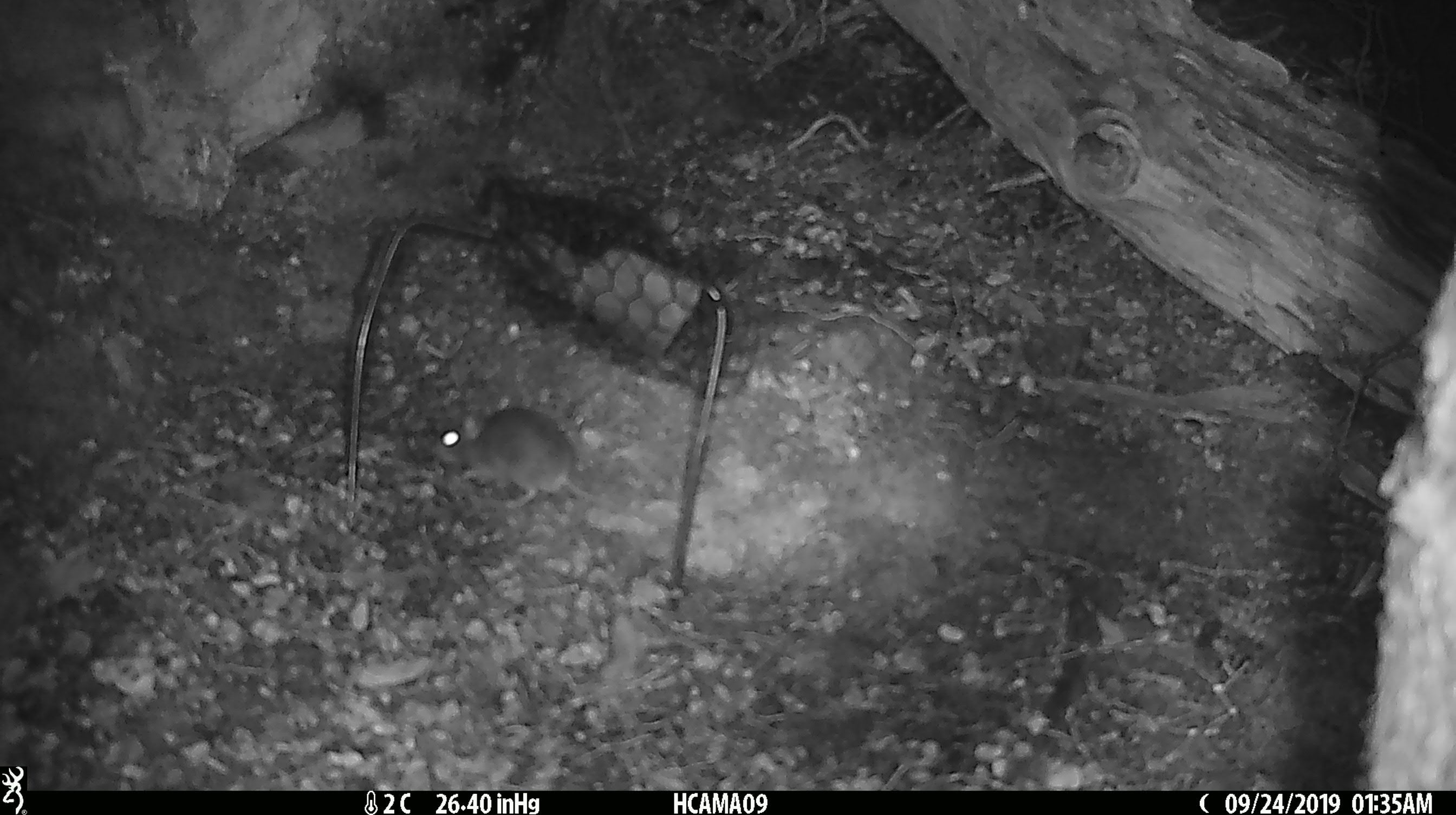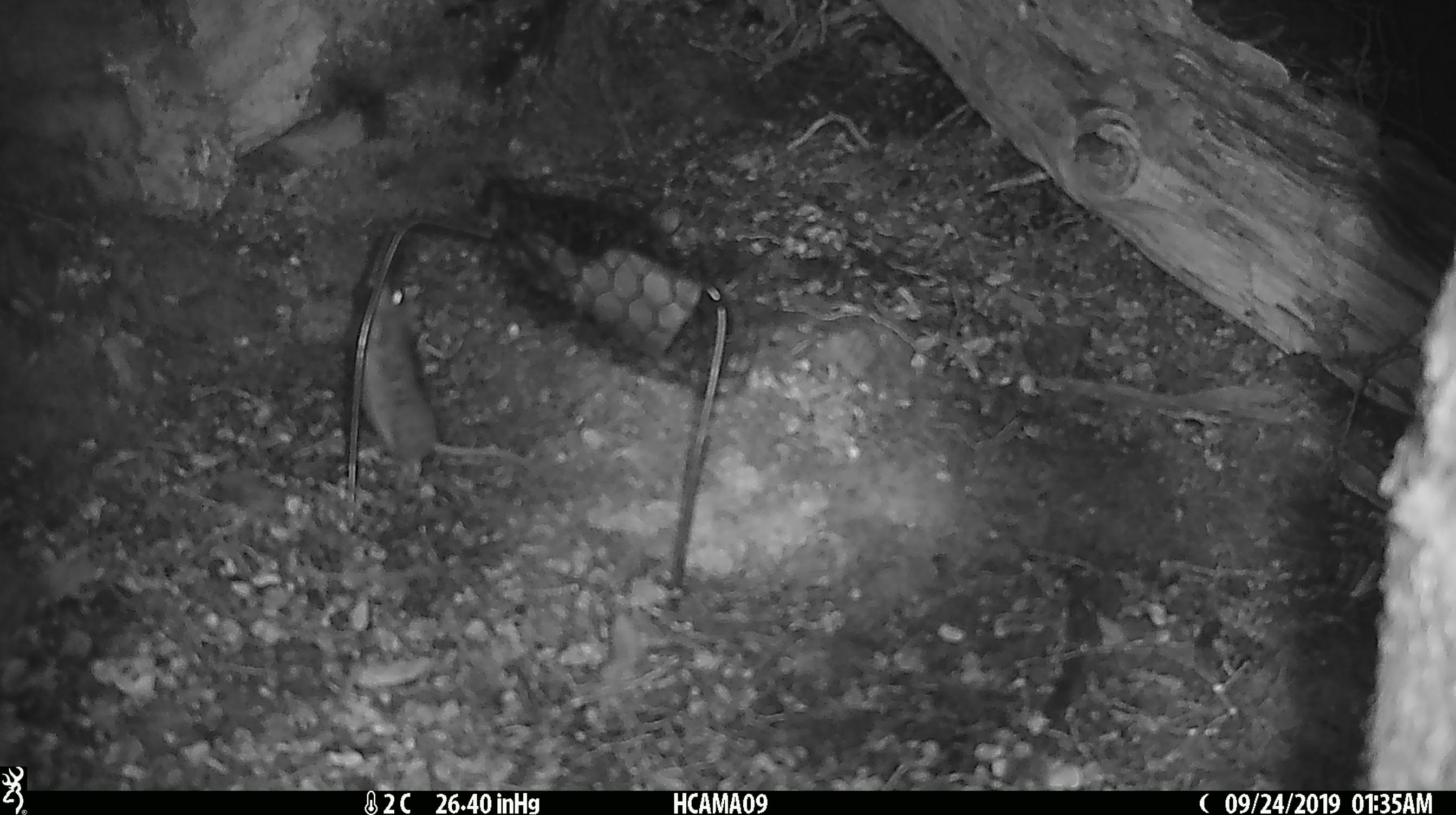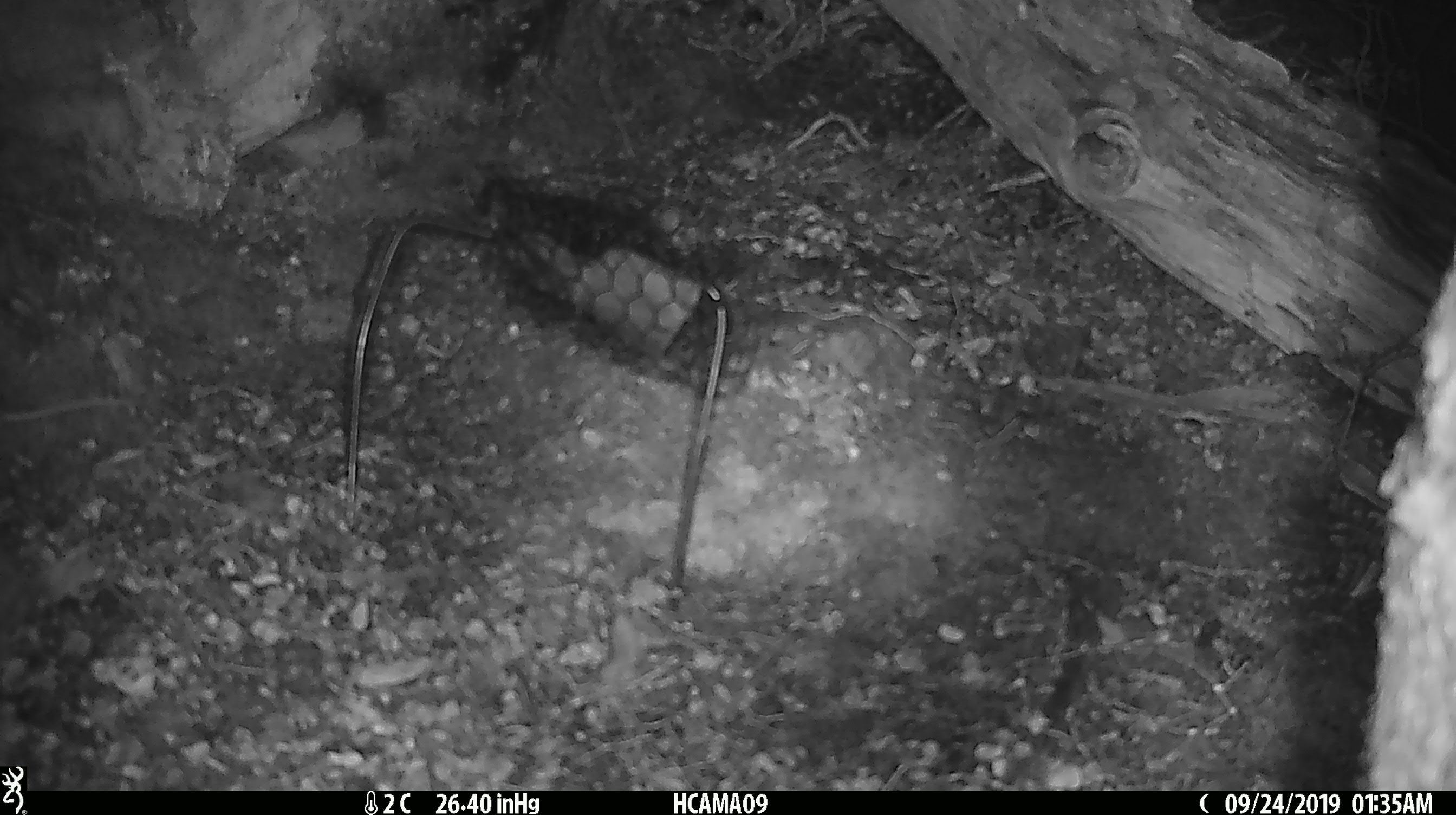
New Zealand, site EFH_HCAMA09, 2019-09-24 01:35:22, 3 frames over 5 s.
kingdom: Animalia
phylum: Chordata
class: Mammalia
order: Rodentia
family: Muridae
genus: Mus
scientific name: Mus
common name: mouse